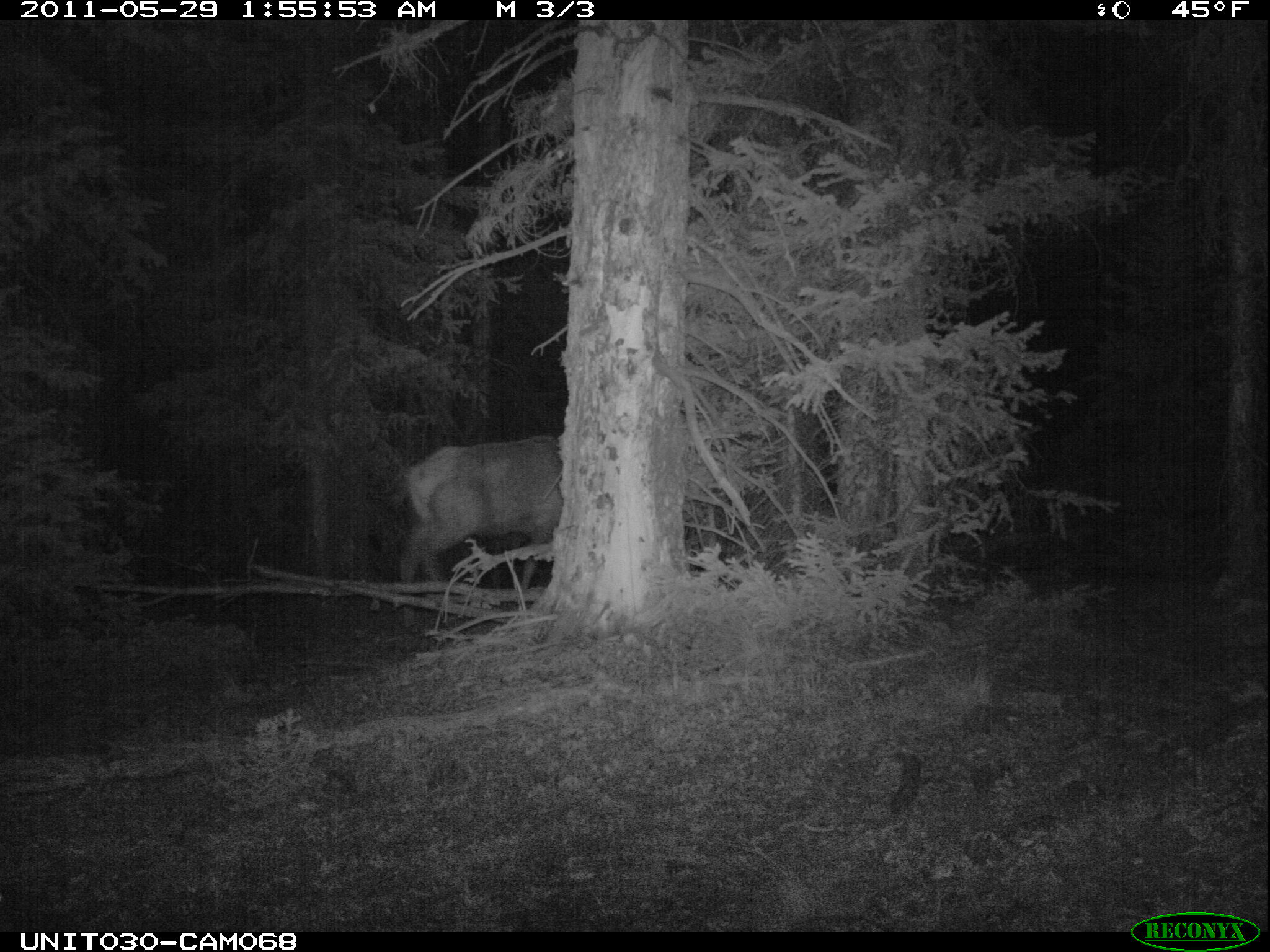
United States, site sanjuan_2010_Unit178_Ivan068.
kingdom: Animalia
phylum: Chordata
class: Mammalia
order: Artiodactyla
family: Cervidae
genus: Cervus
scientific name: Cervus elaphus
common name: red deer